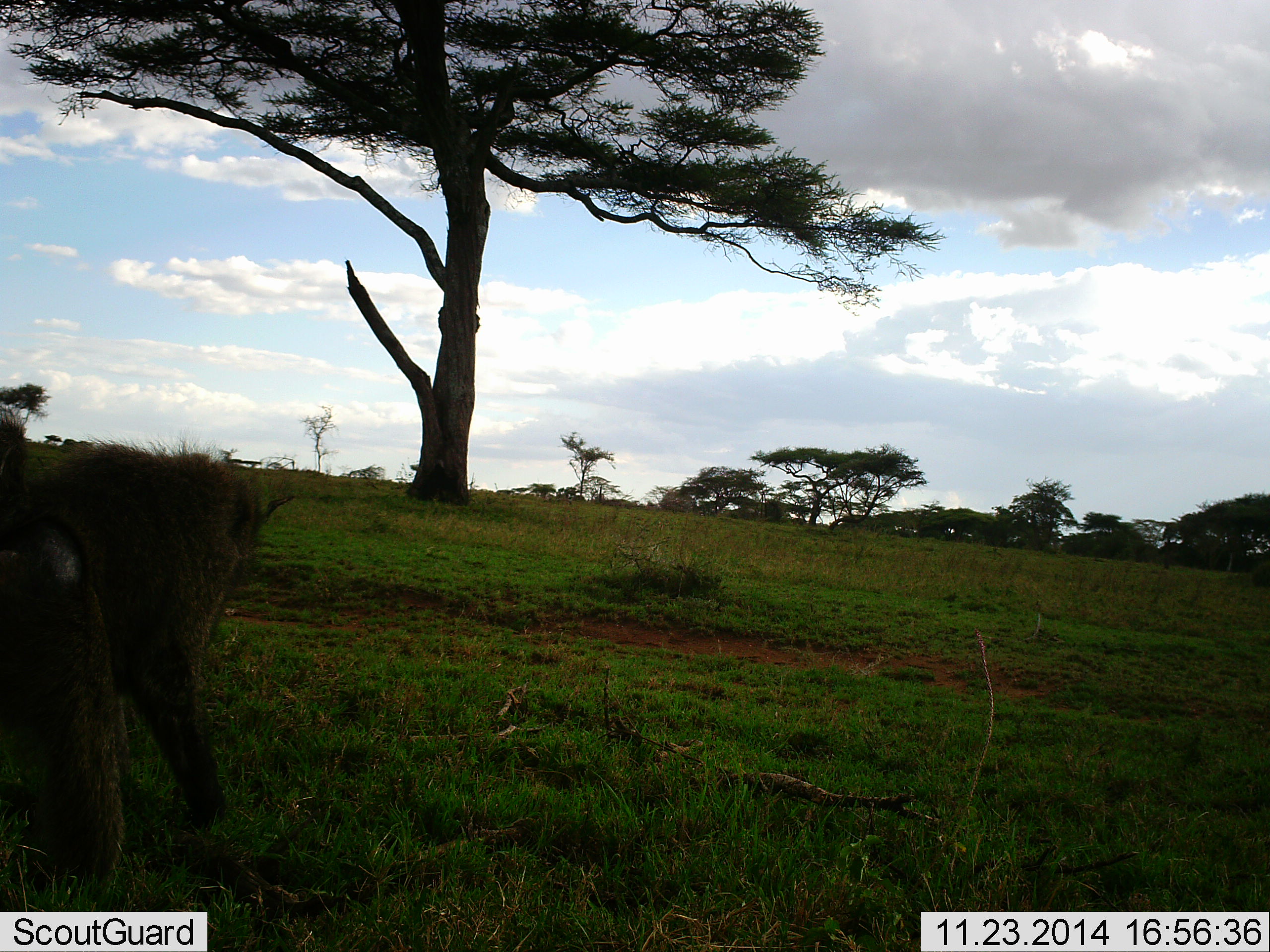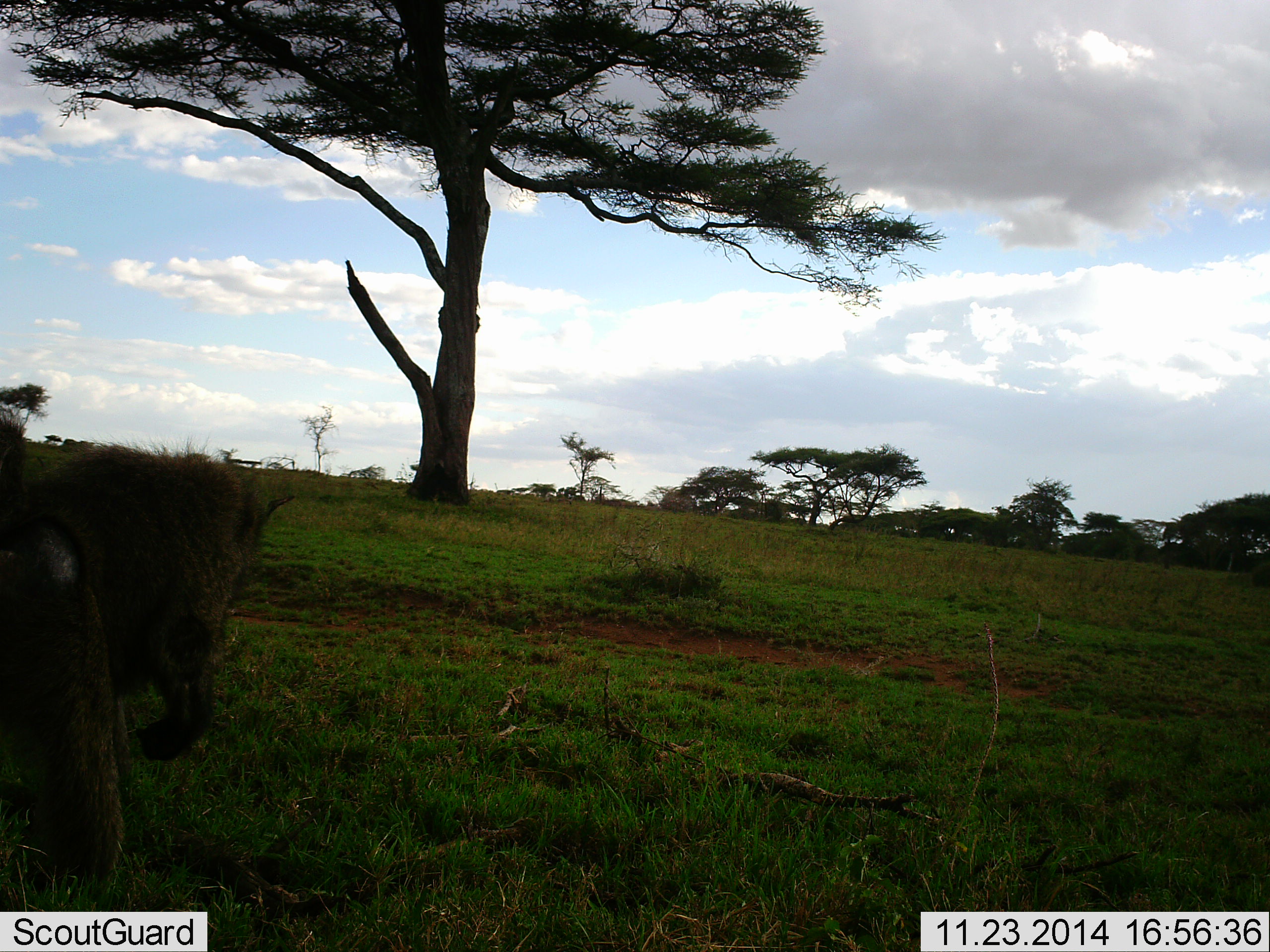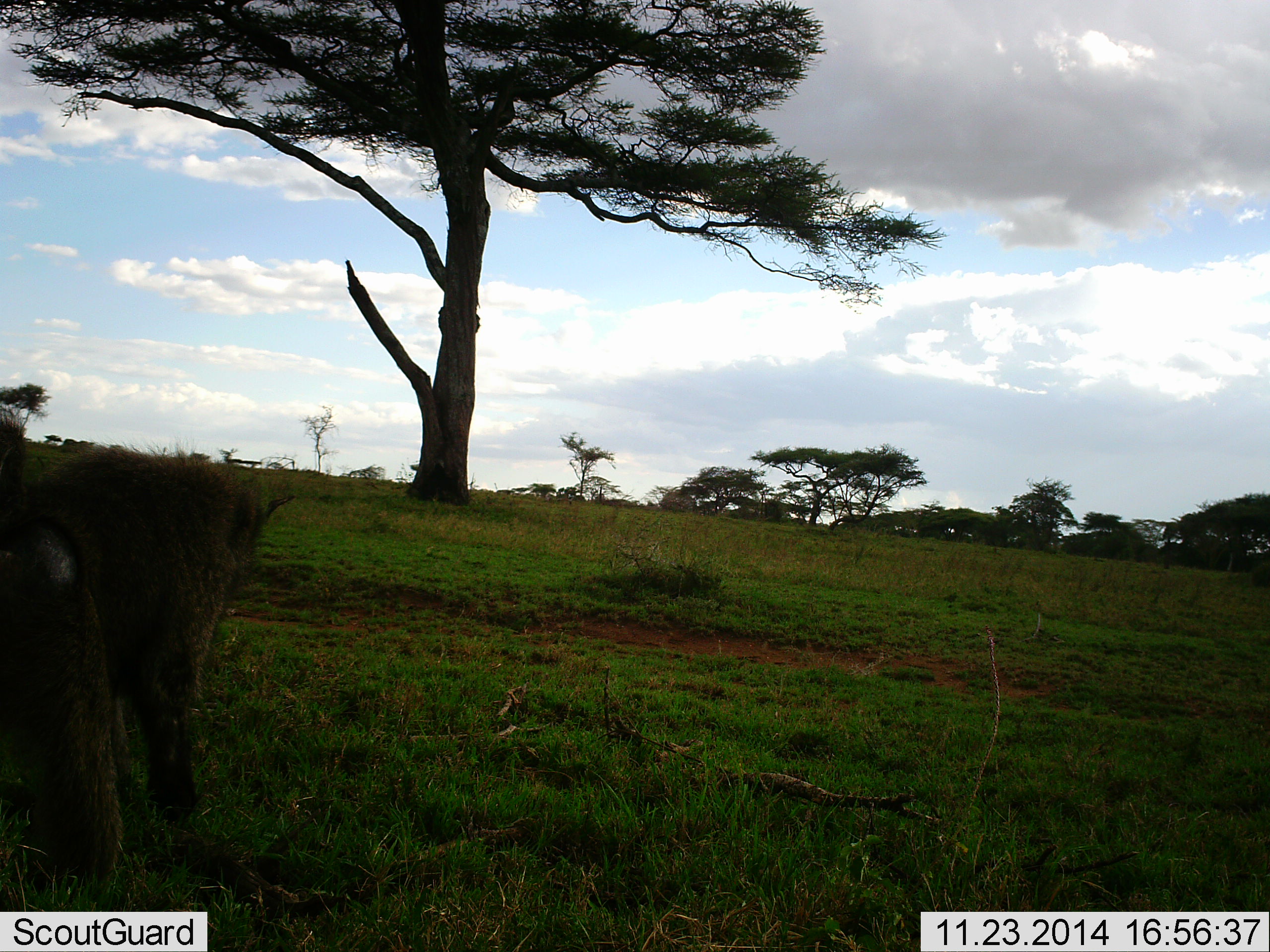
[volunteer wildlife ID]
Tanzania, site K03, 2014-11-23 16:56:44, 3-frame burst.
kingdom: Animalia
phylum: Chordata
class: Mammalia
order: Primates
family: Cercopithecidae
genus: Papio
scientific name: Papio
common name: baboon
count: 1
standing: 20%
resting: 0%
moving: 0%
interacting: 30%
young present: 0%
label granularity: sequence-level